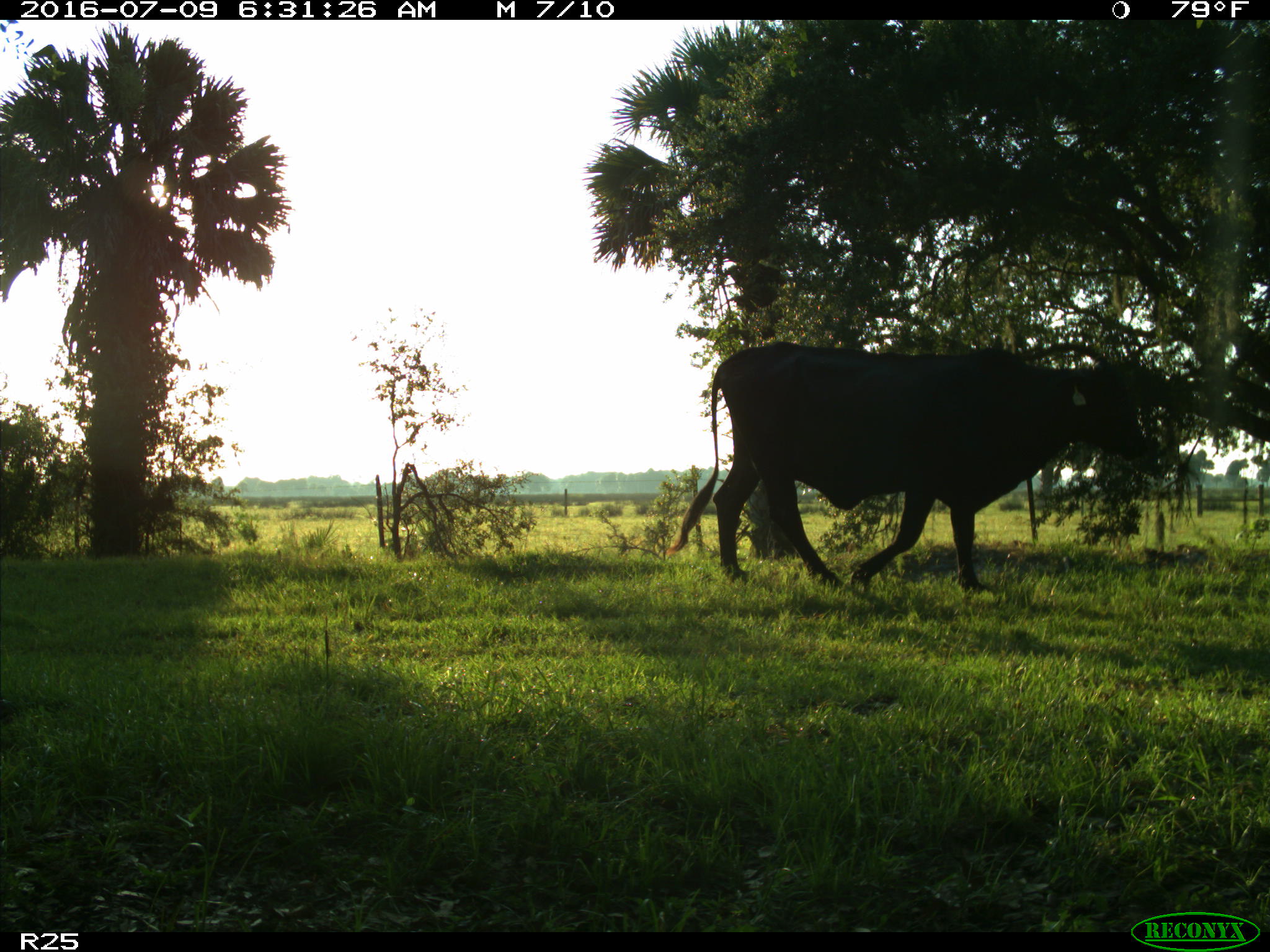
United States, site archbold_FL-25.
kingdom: Animalia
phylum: Chordata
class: Mammalia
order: Artiodactyla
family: Bovidae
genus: Bos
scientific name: Bos taurus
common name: domestic cow